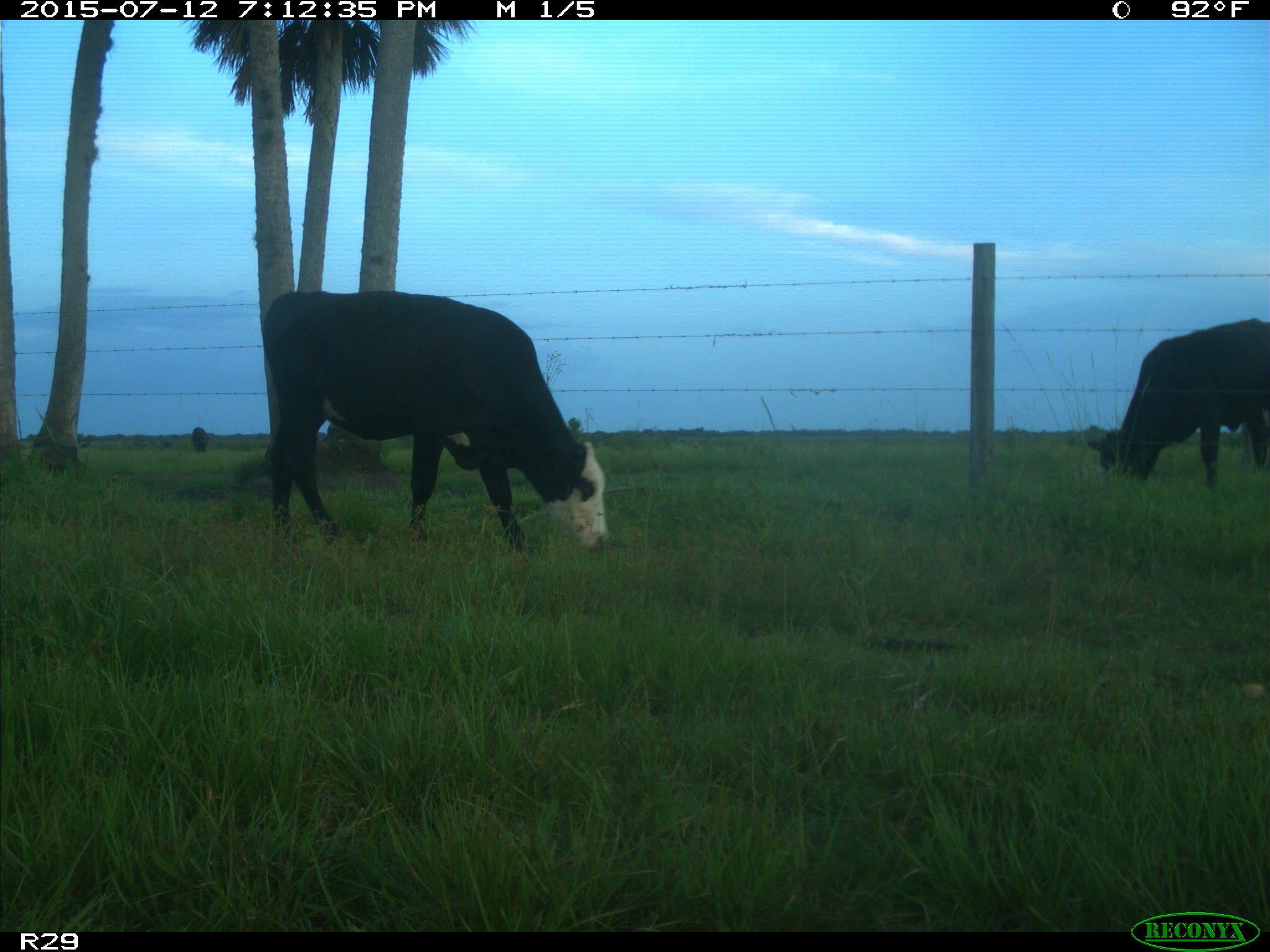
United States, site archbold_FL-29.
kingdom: Animalia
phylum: Chordata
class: Mammalia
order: Artiodactyla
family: Bovidae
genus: Bos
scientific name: Bos taurus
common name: domestic cow